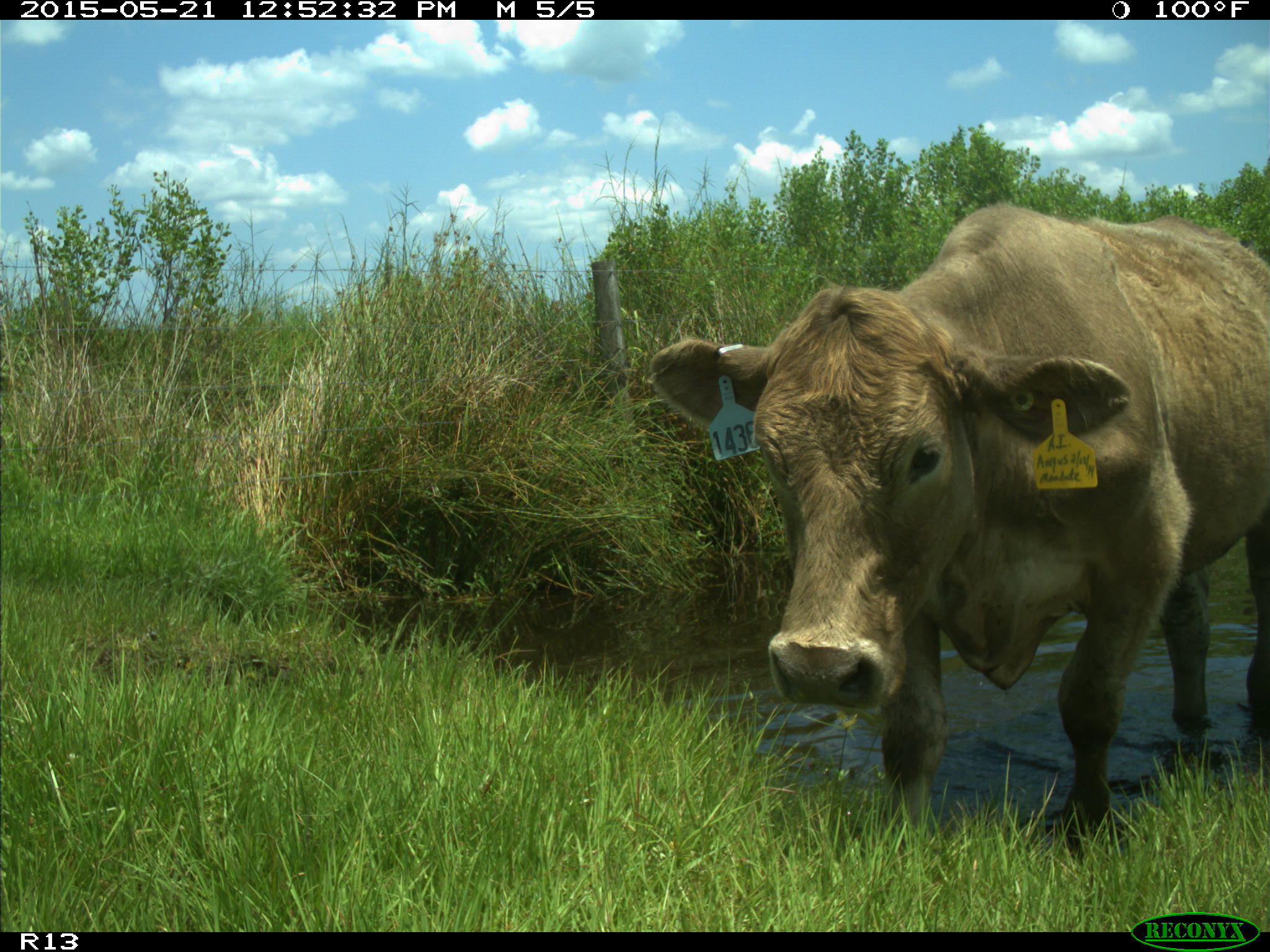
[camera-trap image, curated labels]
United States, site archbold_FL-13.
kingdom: Animalia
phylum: Chordata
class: Mammalia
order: Artiodactyla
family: Bovidae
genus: Bos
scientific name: Bos taurus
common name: domestic cow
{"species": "Bos taurus (domestic cow)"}